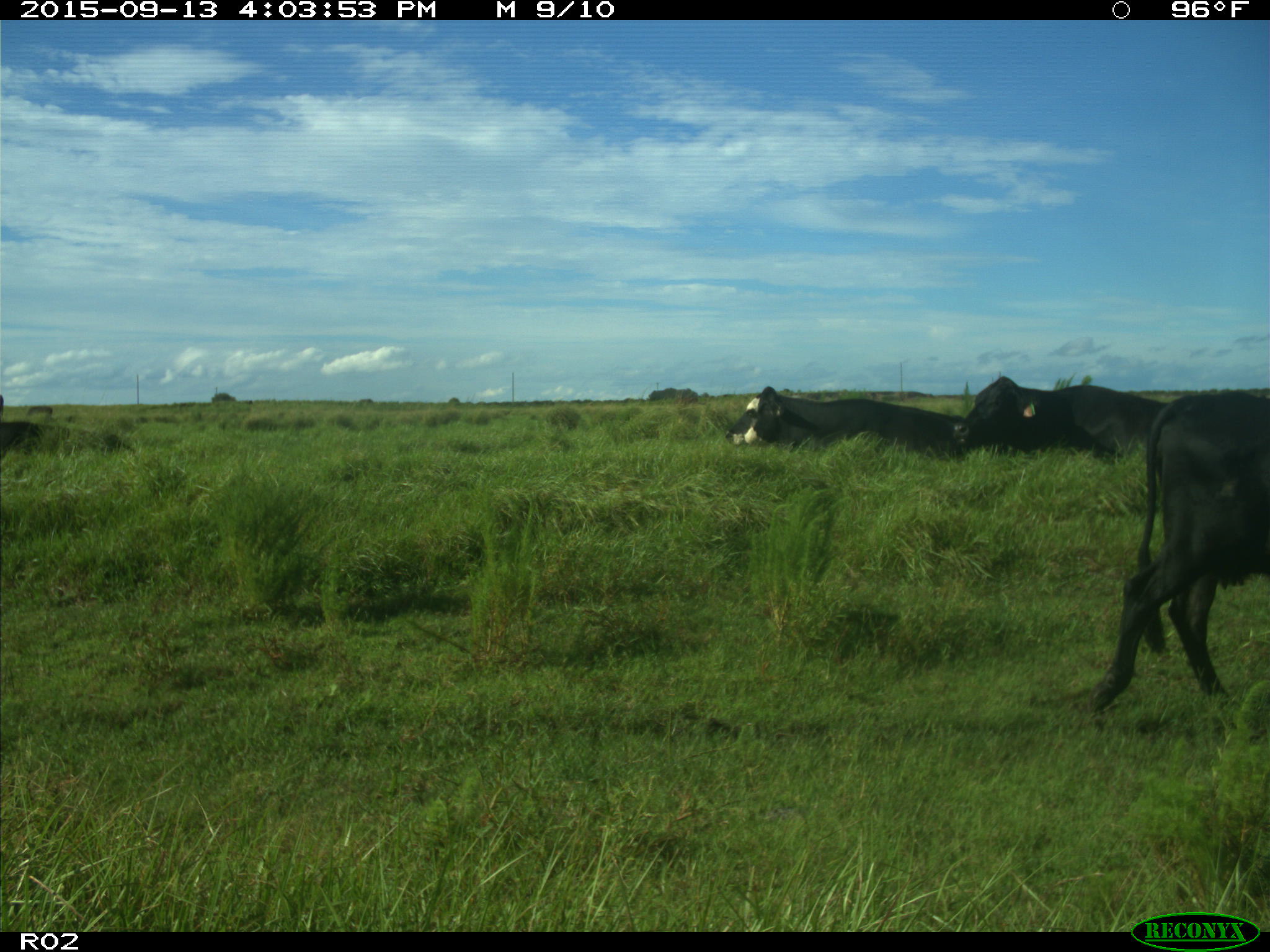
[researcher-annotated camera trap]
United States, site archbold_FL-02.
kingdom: Animalia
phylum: Chordata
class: Mammalia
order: Artiodactyla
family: Bovidae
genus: Bos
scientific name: Bos taurus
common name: domestic cow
Bos taurus (domestic cow).